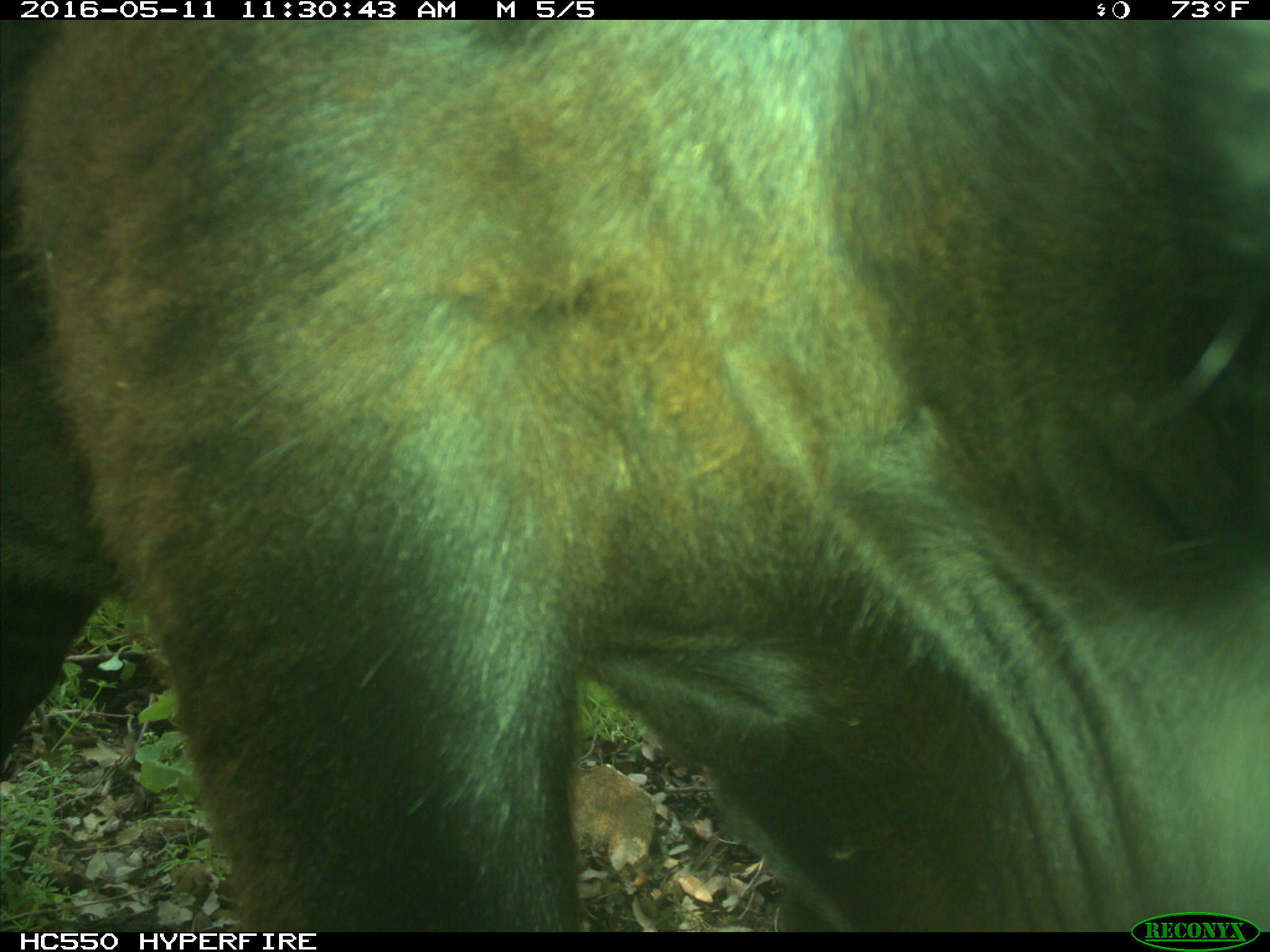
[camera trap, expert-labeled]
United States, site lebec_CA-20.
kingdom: Animalia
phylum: Chordata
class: Mammalia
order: Artiodactyla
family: Bovidae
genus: Bos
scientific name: Bos taurus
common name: domestic cow